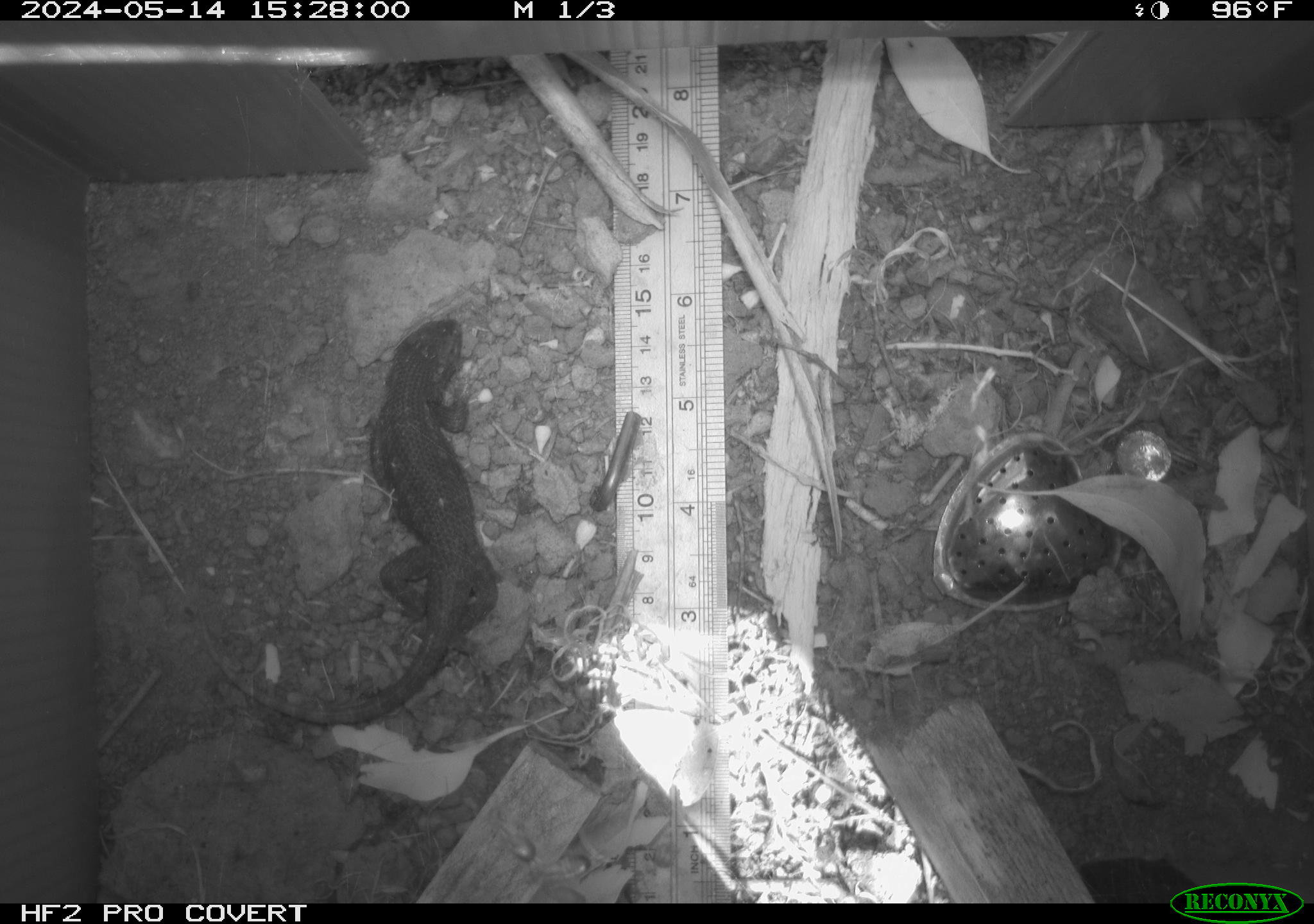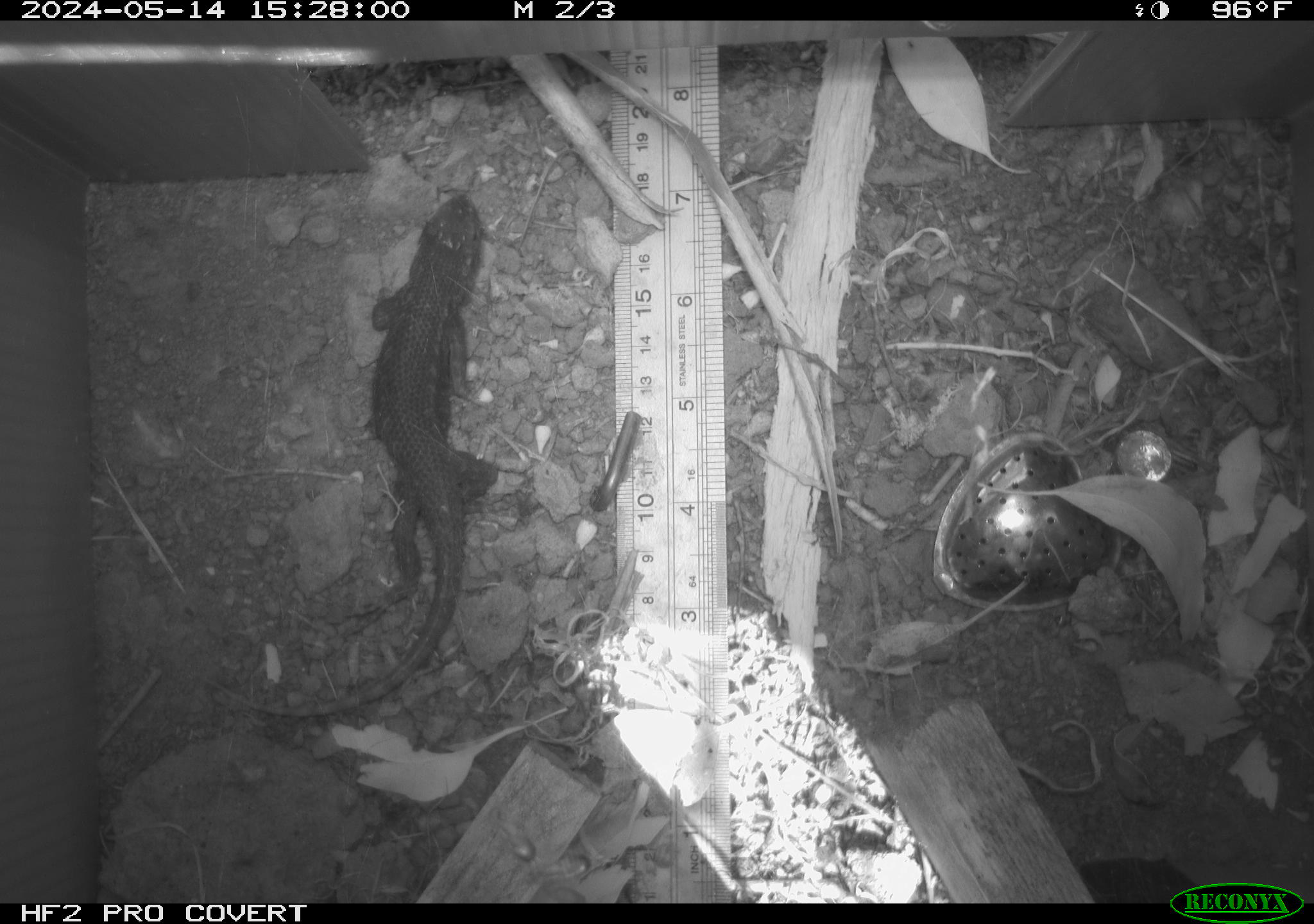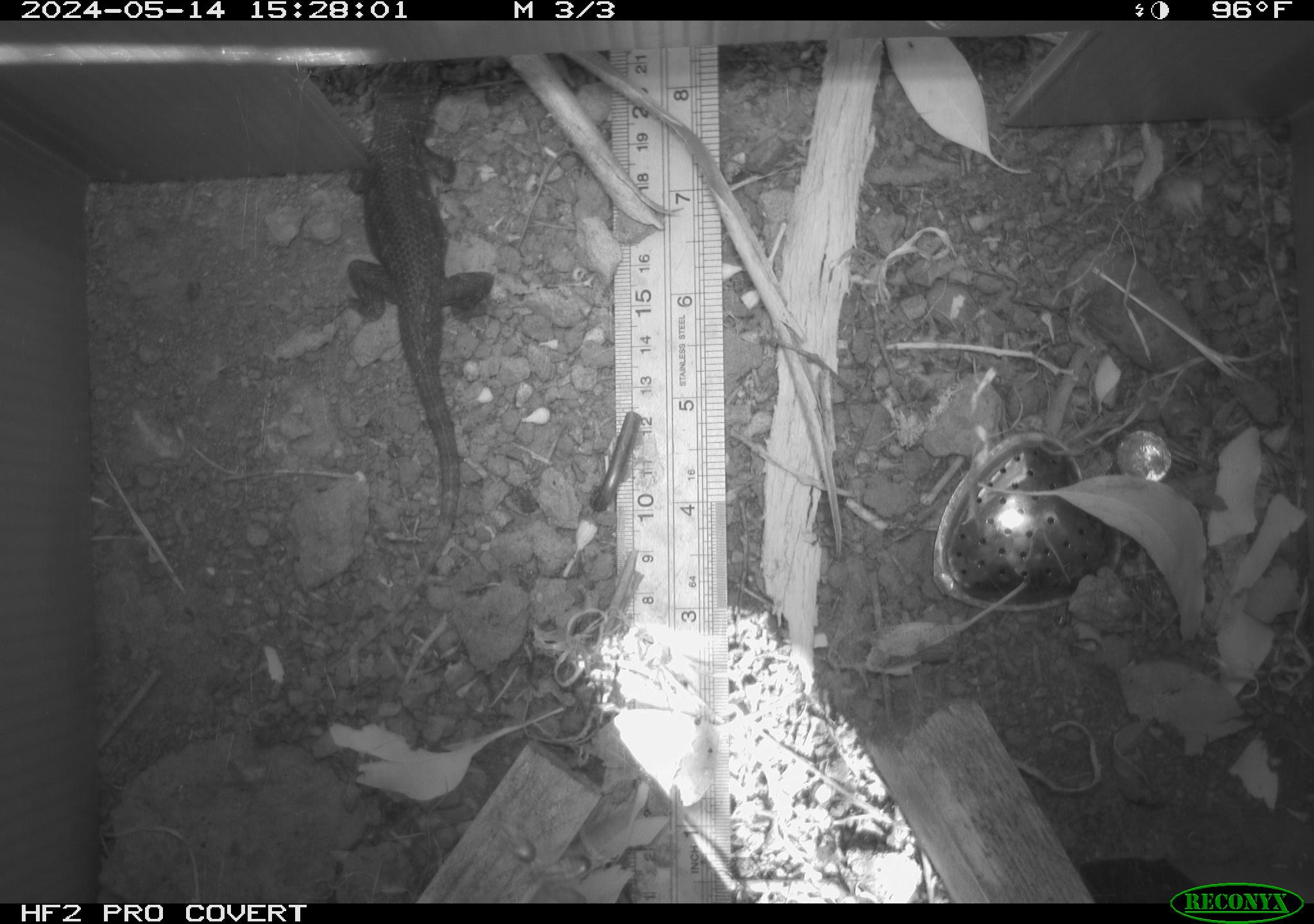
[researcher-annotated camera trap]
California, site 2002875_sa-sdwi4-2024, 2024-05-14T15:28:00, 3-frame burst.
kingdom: Animalia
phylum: Chordata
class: Reptilia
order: Squamata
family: Phrynosomatidae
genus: Sceloporus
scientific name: Sceloporus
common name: spiny lizards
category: sceloporus species